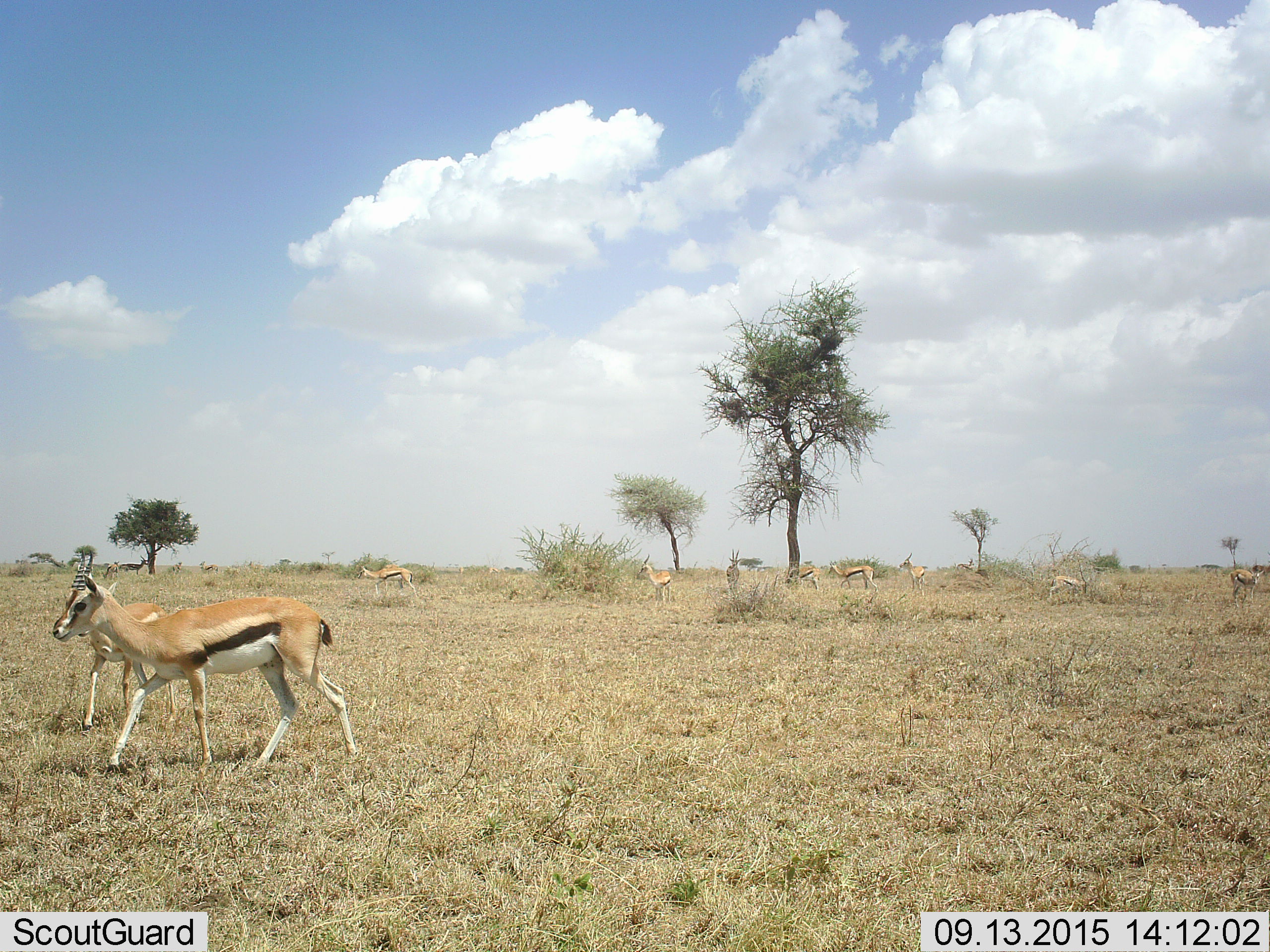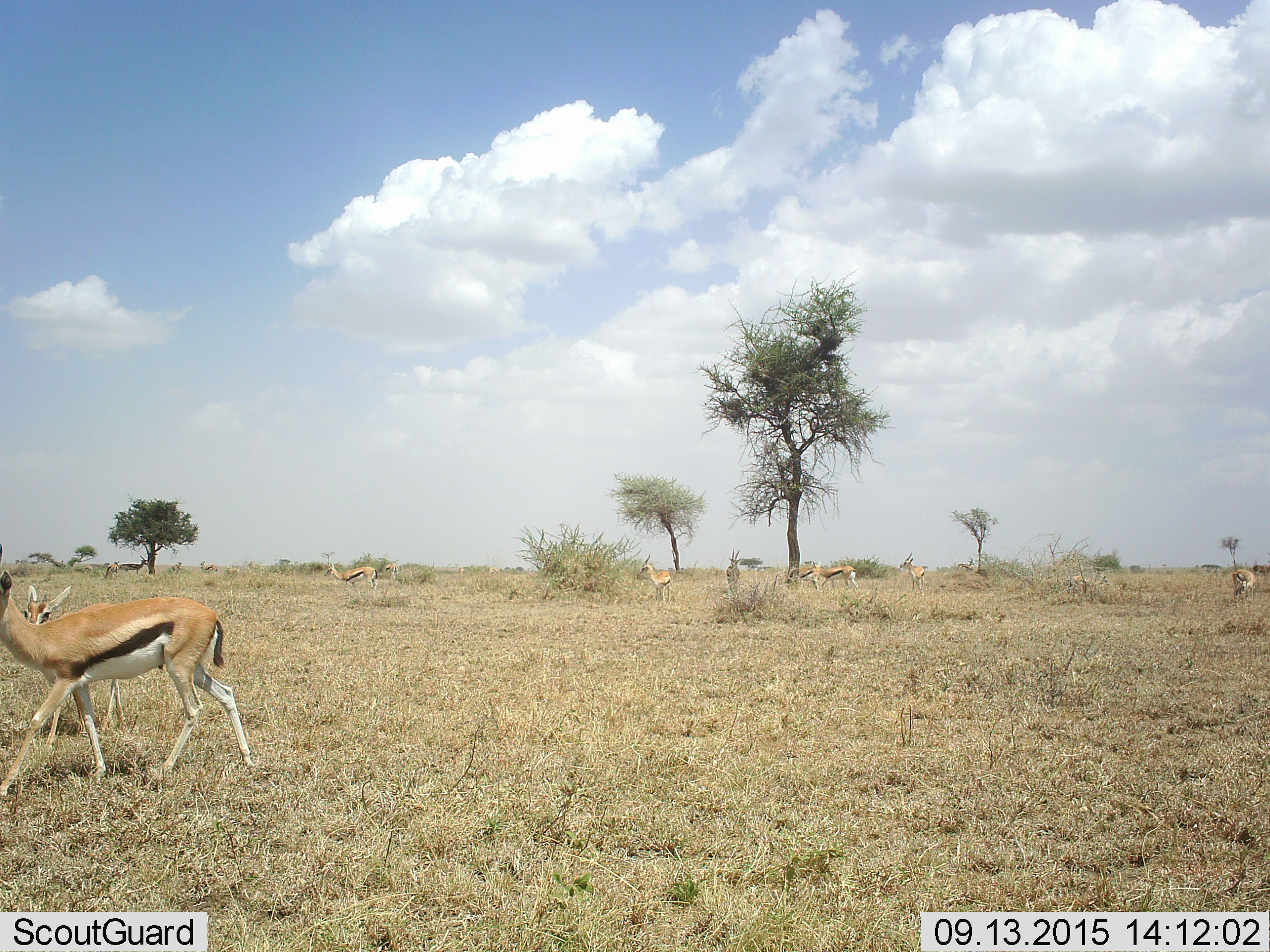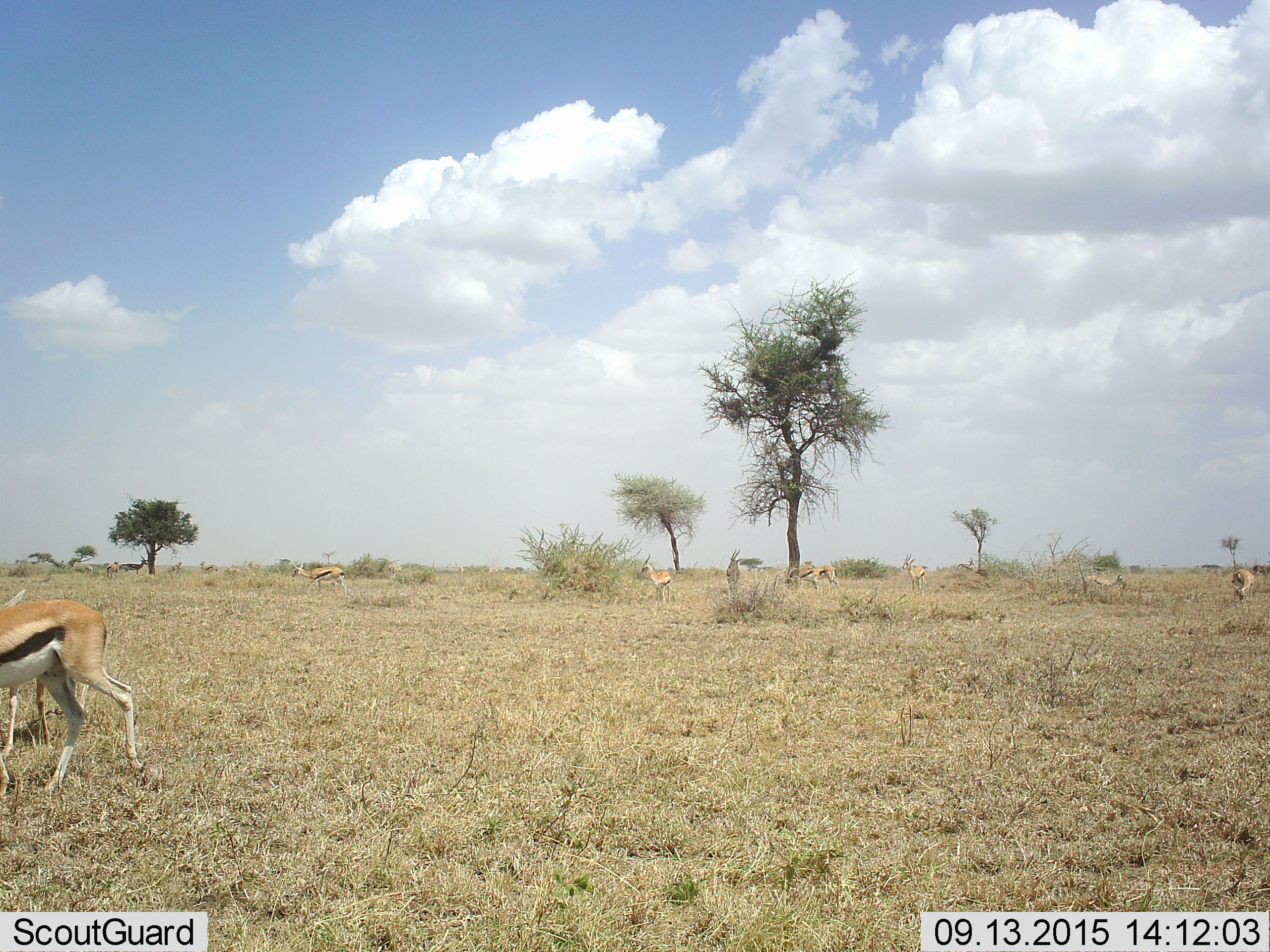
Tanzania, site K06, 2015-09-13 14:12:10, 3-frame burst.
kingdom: Animalia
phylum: Chordata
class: Mammalia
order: Artiodactyla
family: Bovidae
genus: Eudorcas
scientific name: Eudorcas thomsonii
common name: thomson's gazelle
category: gazellethomsons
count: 11-50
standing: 67%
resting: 11%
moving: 89%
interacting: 22%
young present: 33%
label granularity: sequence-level